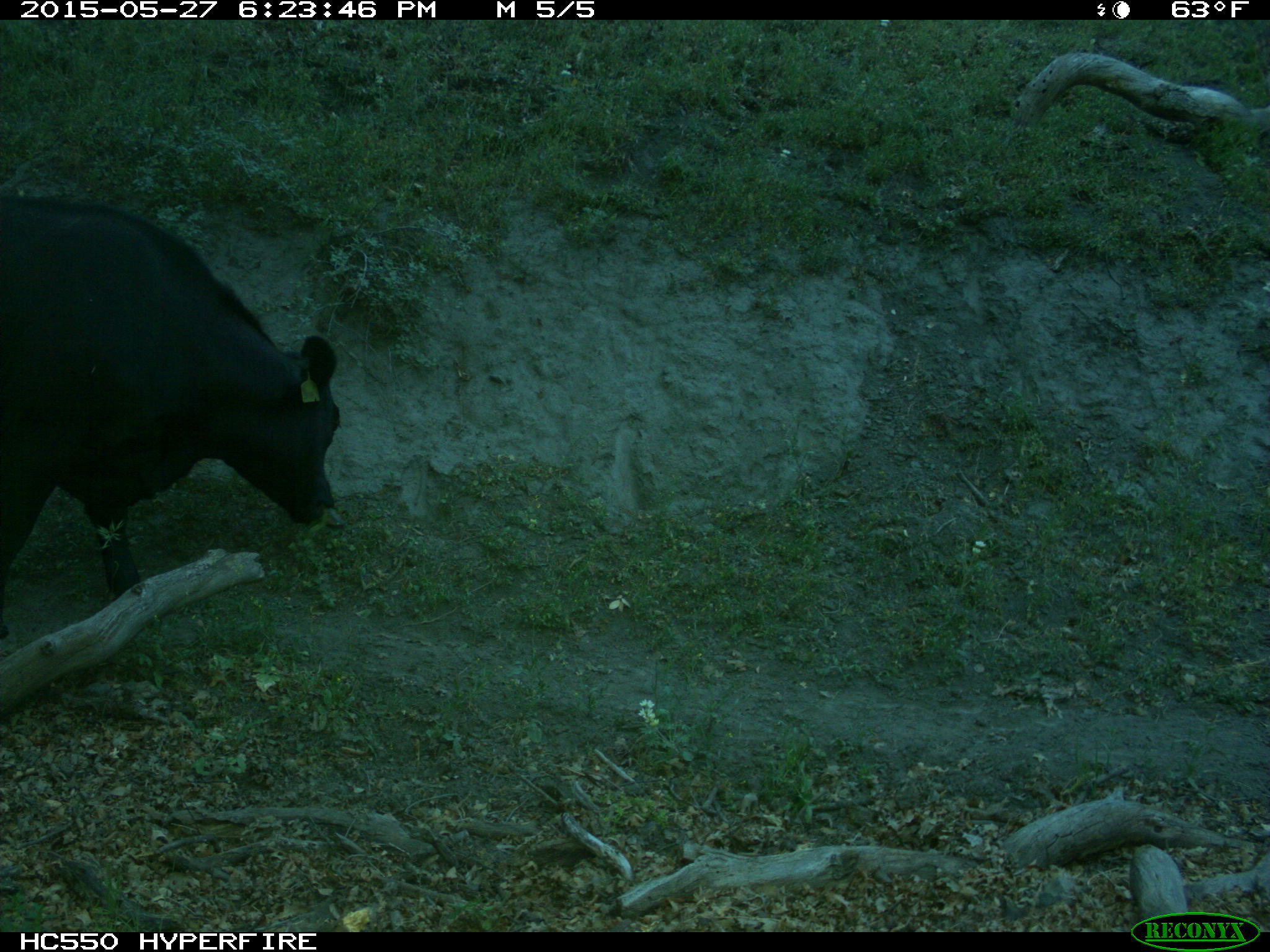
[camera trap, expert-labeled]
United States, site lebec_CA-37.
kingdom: Animalia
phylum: Chordata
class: Mammalia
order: Artiodactyla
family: Bovidae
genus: Bos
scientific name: Bos taurus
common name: domestic cow